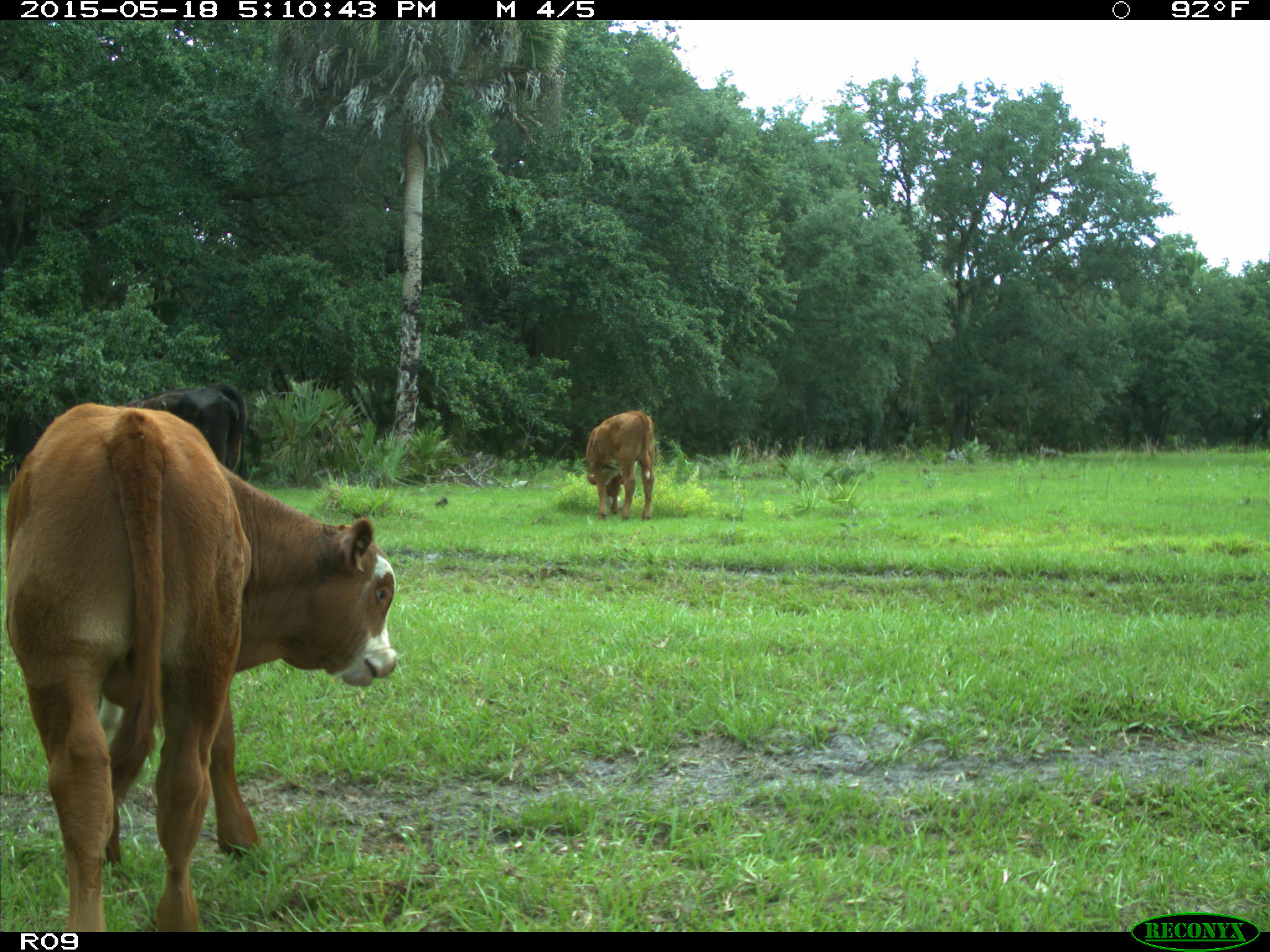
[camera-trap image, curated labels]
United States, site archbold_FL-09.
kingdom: Animalia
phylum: Chordata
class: Mammalia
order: Artiodactyla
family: Bovidae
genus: Bos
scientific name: Bos taurus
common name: domestic cow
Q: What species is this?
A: Bos taurus (domestic cow).